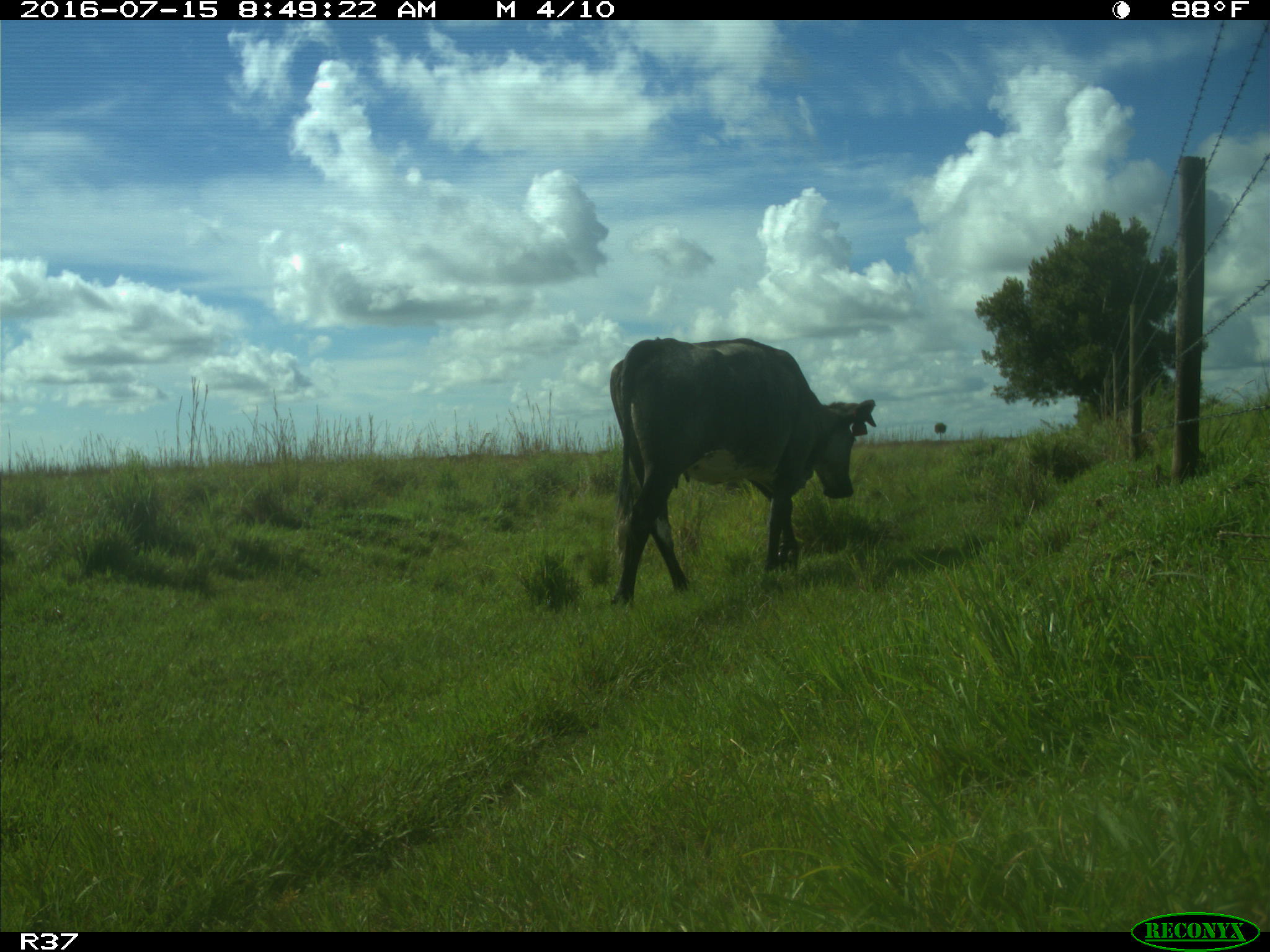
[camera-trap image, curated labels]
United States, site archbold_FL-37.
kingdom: Animalia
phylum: Chordata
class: Mammalia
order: Artiodactyla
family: Bovidae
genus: Bos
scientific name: Bos taurus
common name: domestic cow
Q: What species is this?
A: Bos taurus (domestic cow).